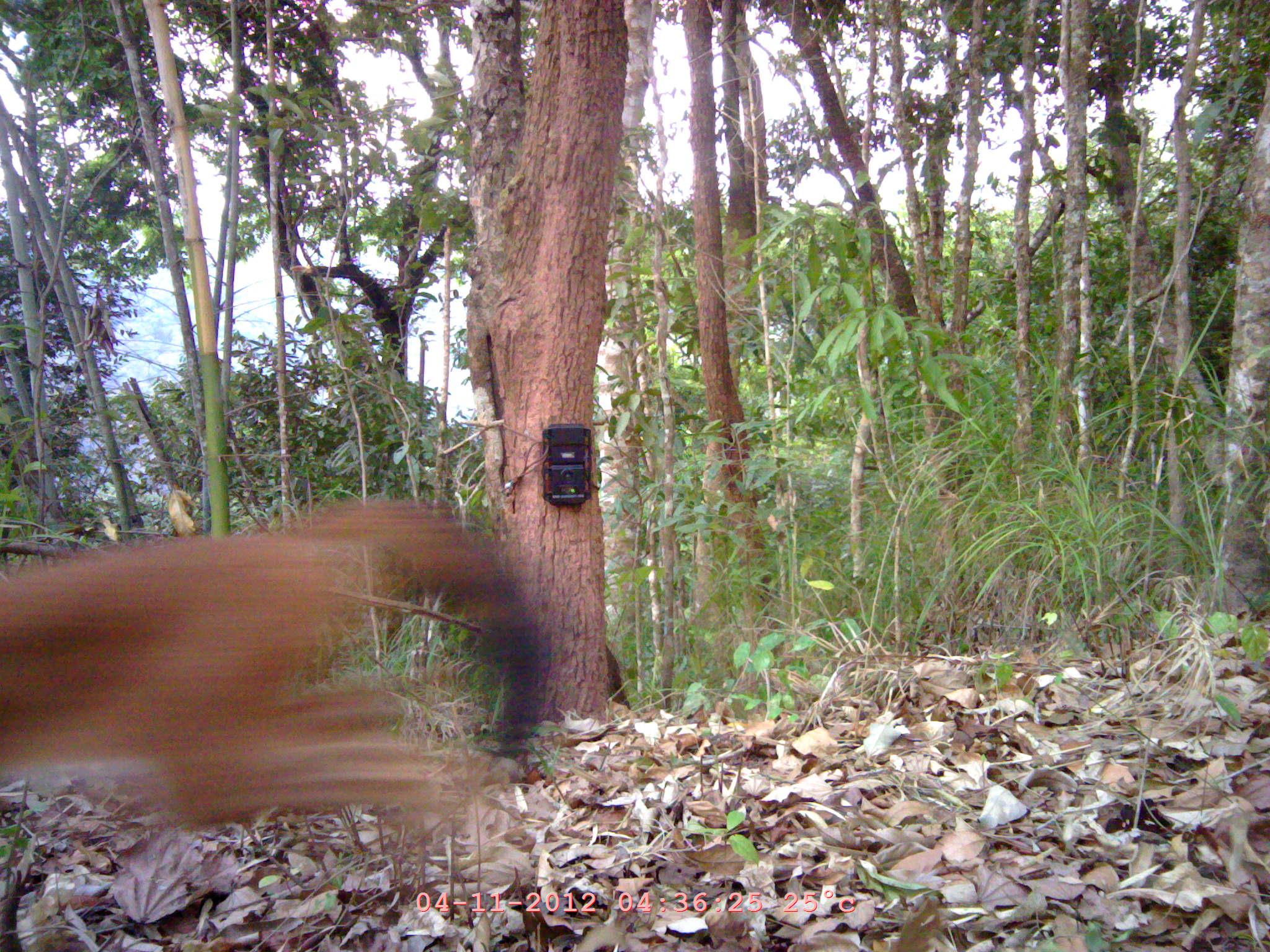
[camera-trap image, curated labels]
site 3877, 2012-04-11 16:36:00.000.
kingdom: Animalia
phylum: Chordata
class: Mammalia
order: Carnivora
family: Canidae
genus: Cuon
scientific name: Cuon alpinus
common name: dhole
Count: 1.